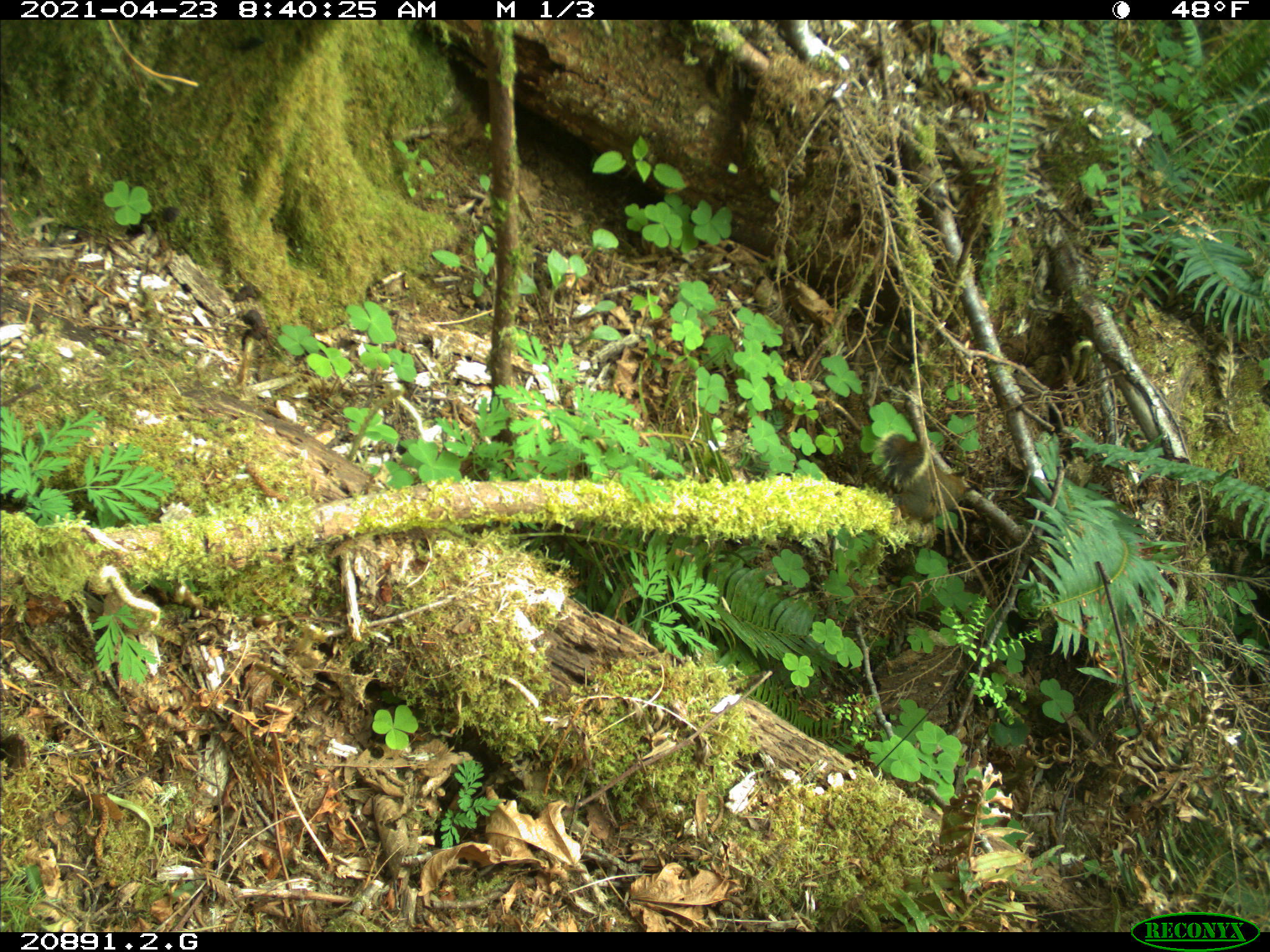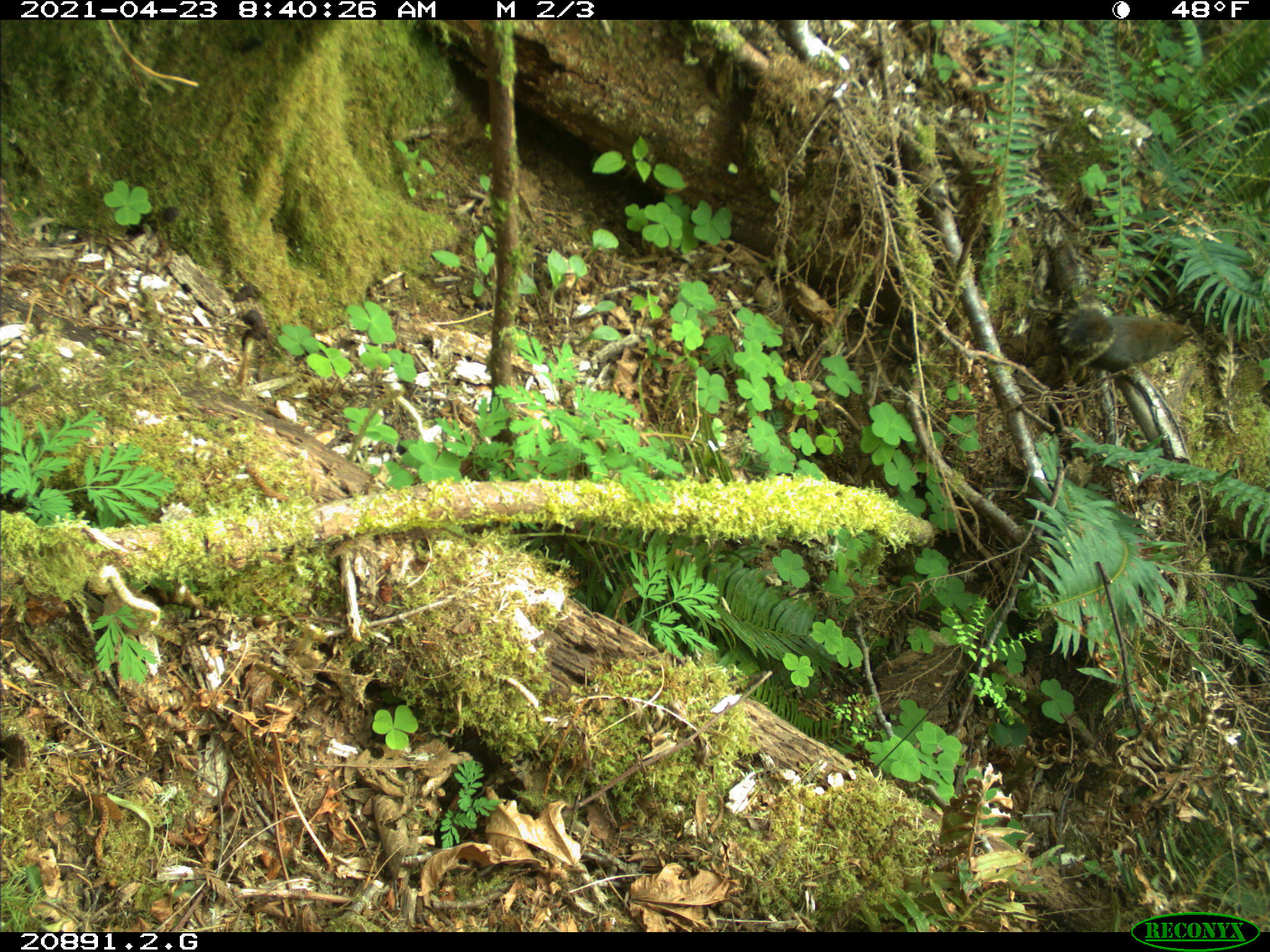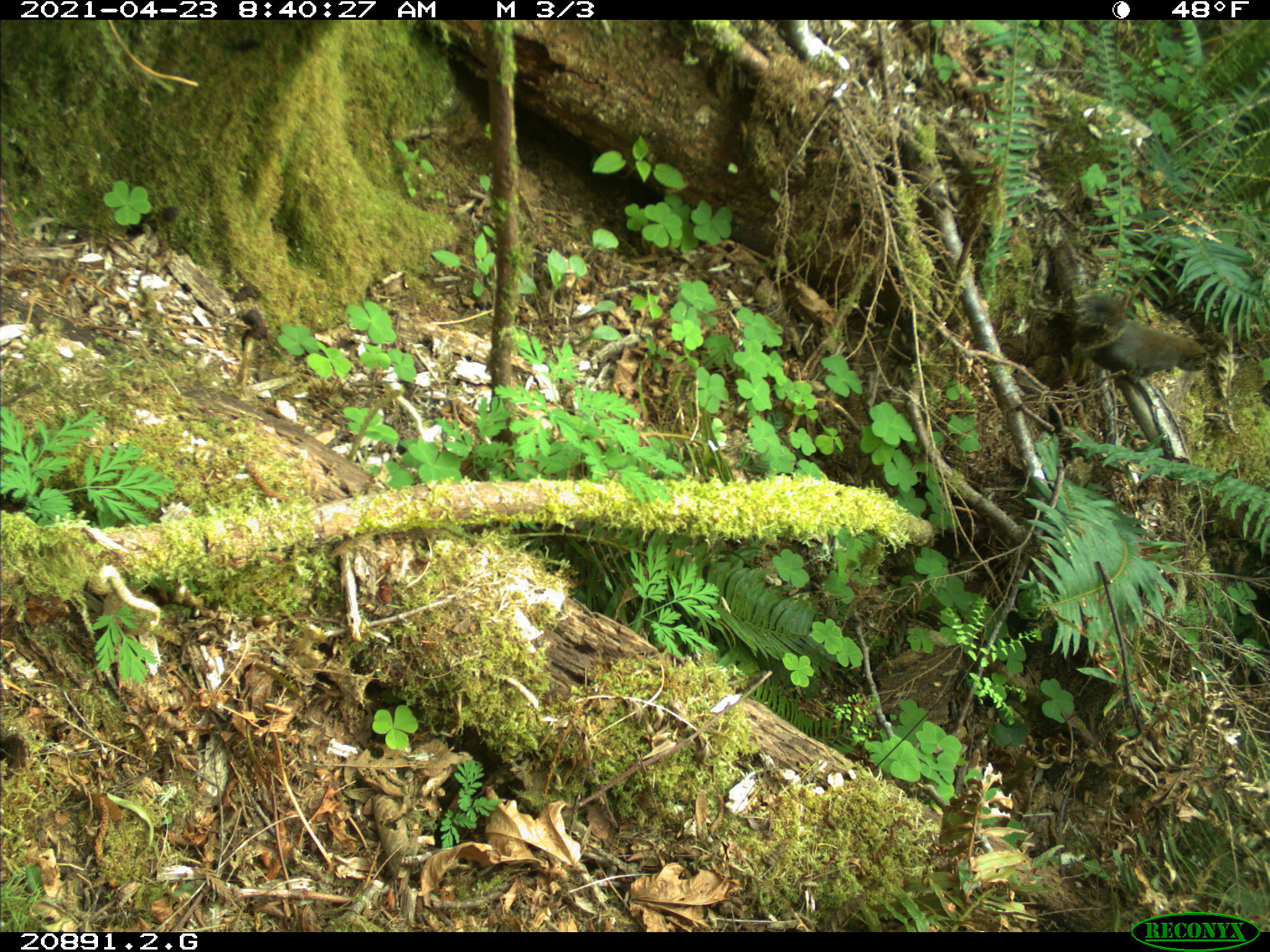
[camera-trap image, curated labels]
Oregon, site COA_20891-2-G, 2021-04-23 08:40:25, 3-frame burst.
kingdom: Animalia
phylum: Chordata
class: Mammalia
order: Rodentia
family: Sciuridae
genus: Tamiasciurus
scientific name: Tamiasciurus douglasii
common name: douglas squirrel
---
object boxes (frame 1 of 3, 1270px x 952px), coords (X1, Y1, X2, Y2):
douglas squirrel: (866, 423, 978, 528)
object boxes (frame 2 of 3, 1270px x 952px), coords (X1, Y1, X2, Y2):
douglas squirrel: (1053, 292, 1198, 380)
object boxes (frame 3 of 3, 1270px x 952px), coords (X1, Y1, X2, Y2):
douglas squirrel: (1068, 287, 1218, 388)